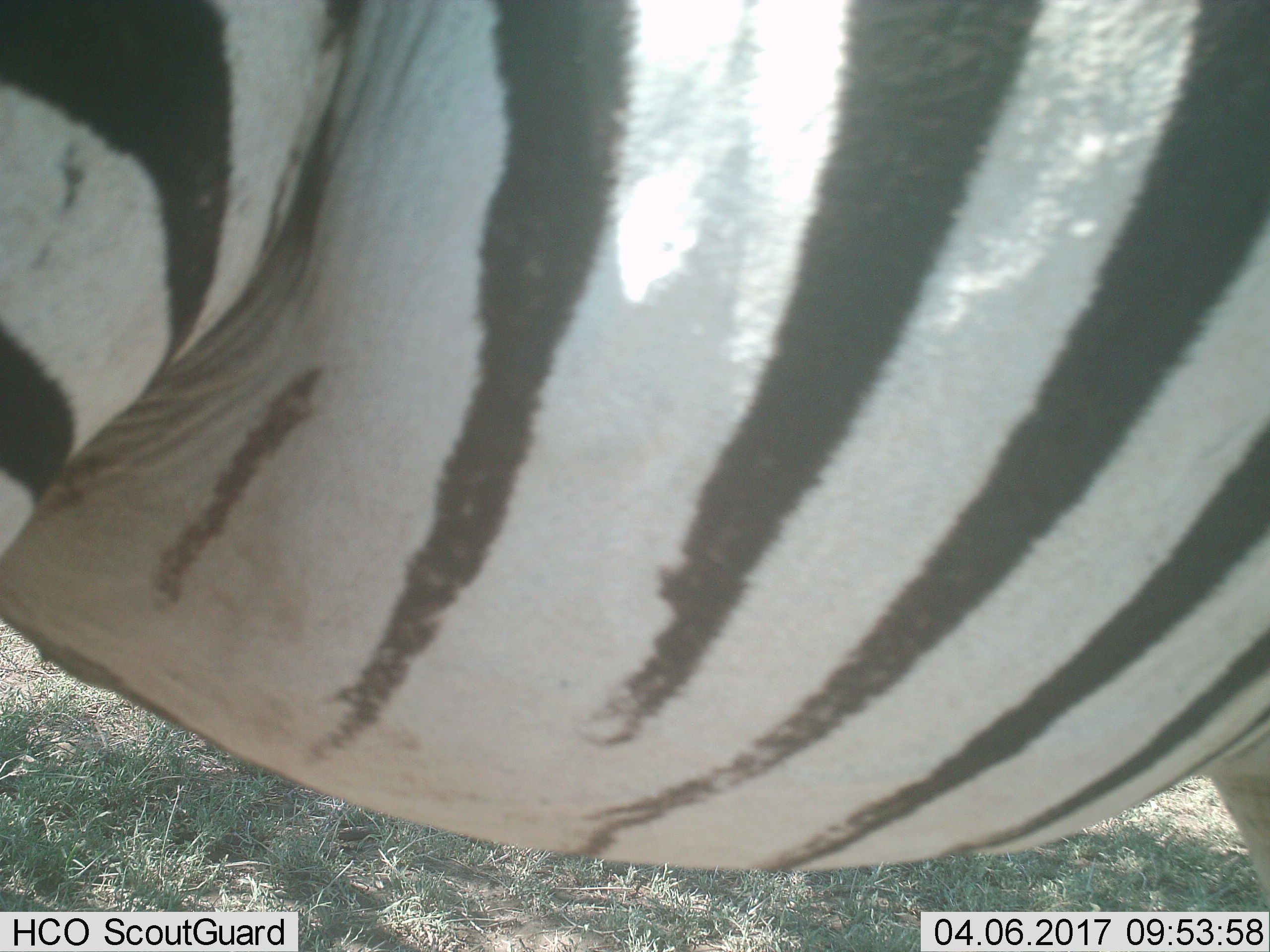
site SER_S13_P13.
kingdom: Animalia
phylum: Chordata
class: Mammalia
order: Perissodactyla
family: Equidae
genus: Equus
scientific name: Equus quagga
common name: plains zebra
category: zebraplains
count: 1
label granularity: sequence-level